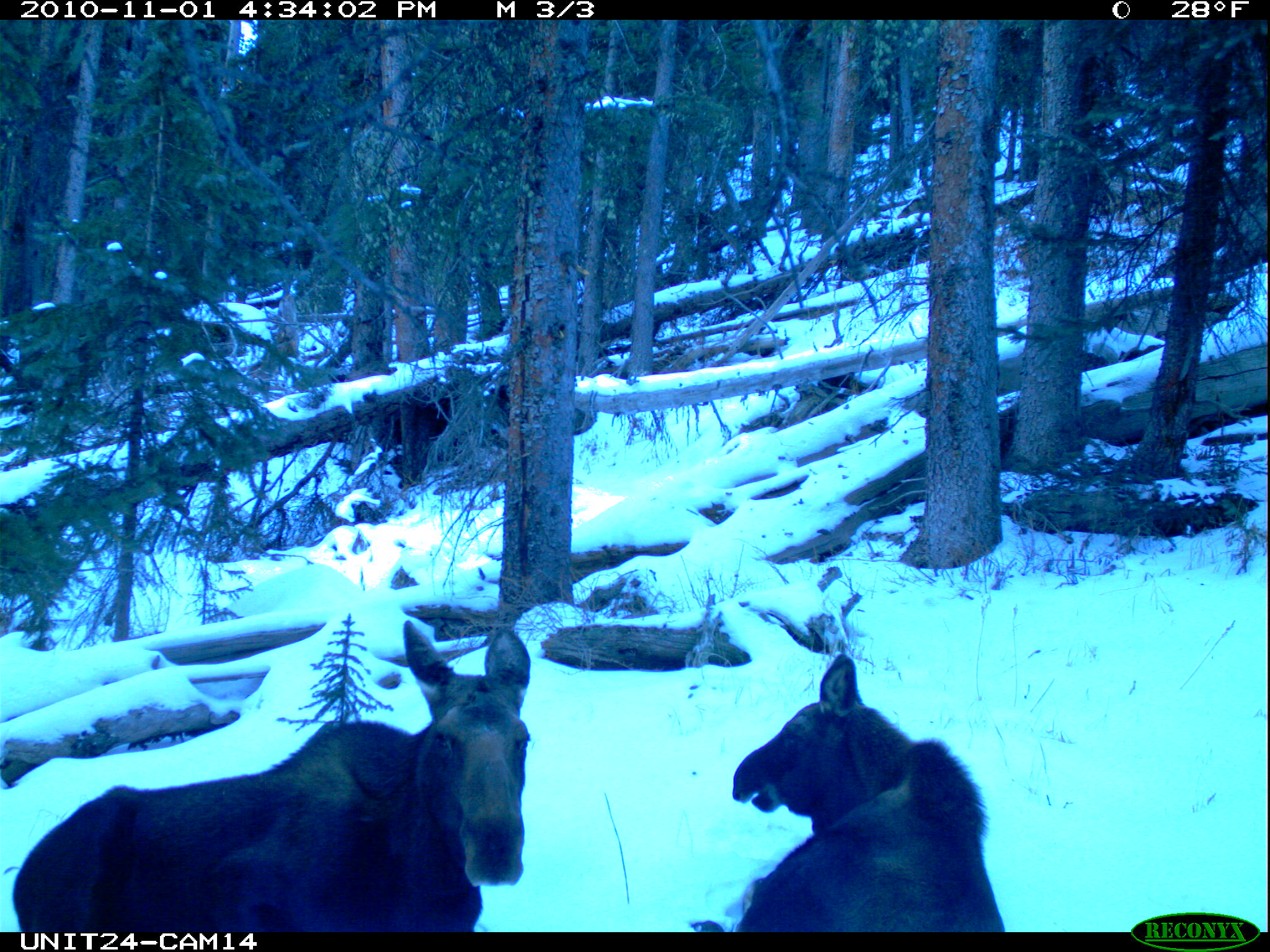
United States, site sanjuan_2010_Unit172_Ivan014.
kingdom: Animalia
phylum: Chordata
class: Mammalia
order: Artiodactyla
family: Cervidae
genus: Alces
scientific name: Alces alces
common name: moose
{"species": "Alces alces (moose)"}